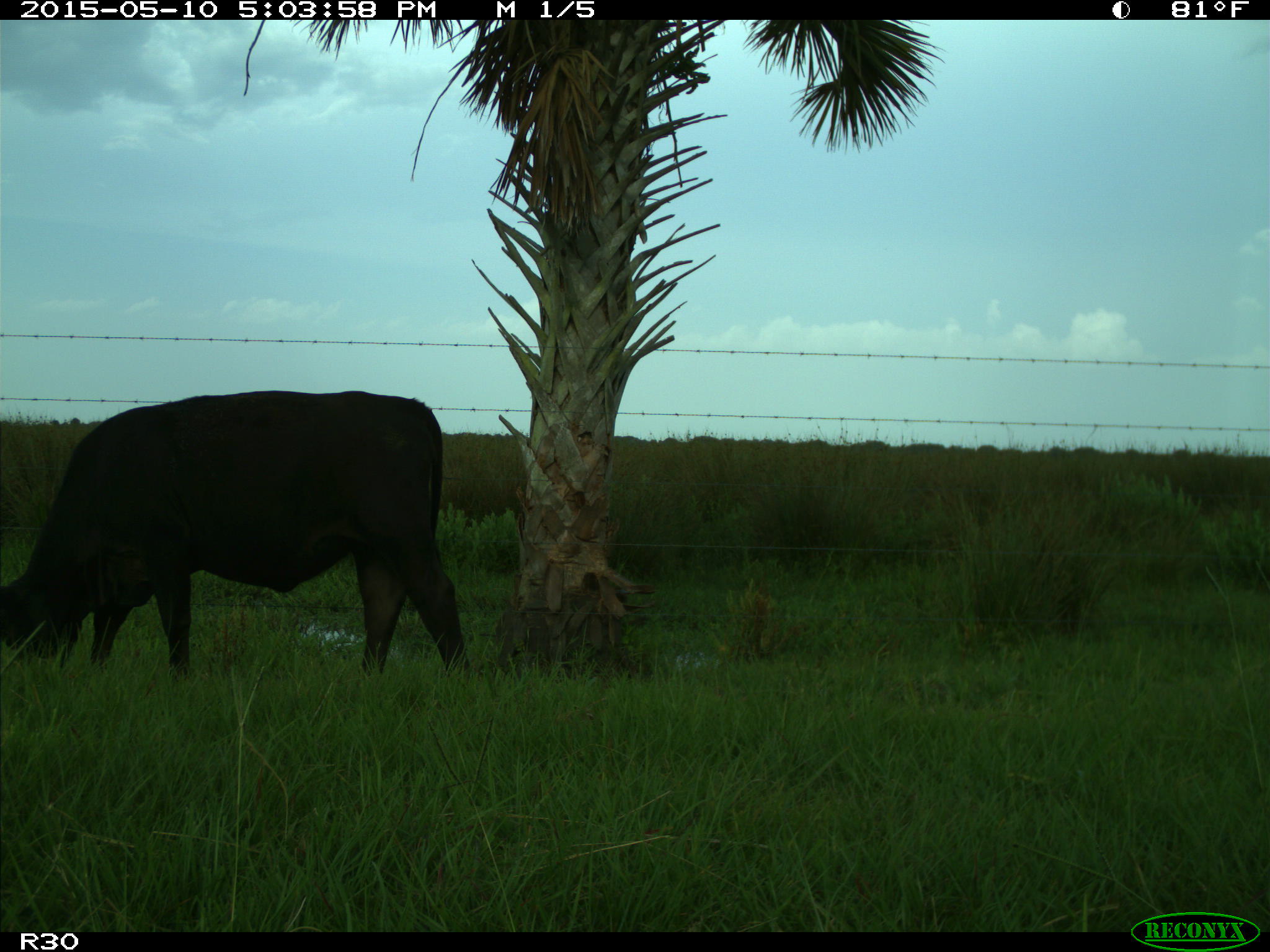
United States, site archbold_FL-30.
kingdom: Animalia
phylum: Chordata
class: Mammalia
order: Artiodactyla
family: Bovidae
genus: Bos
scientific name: Bos taurus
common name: domestic cow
Bos taurus (domestic cow).